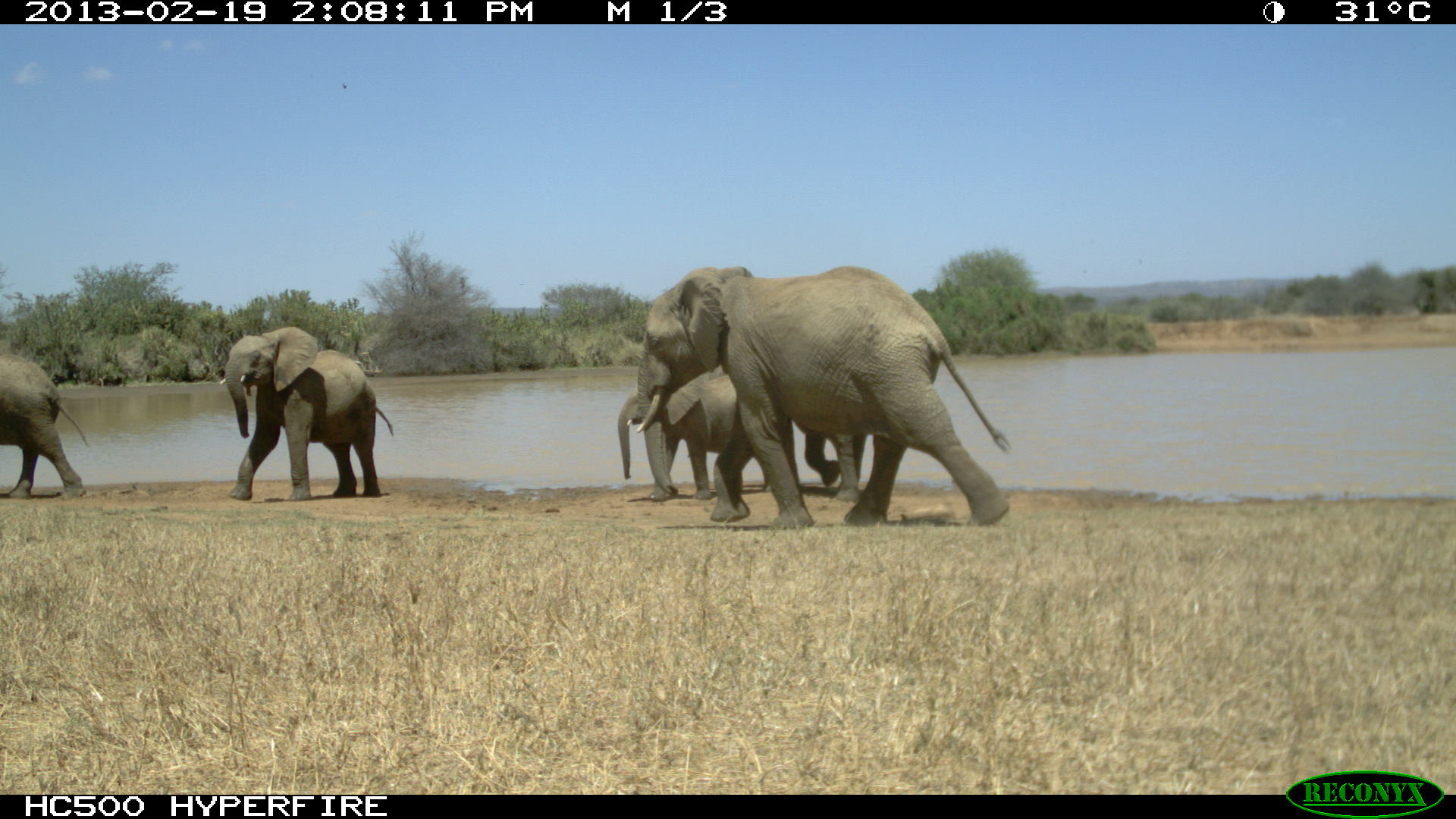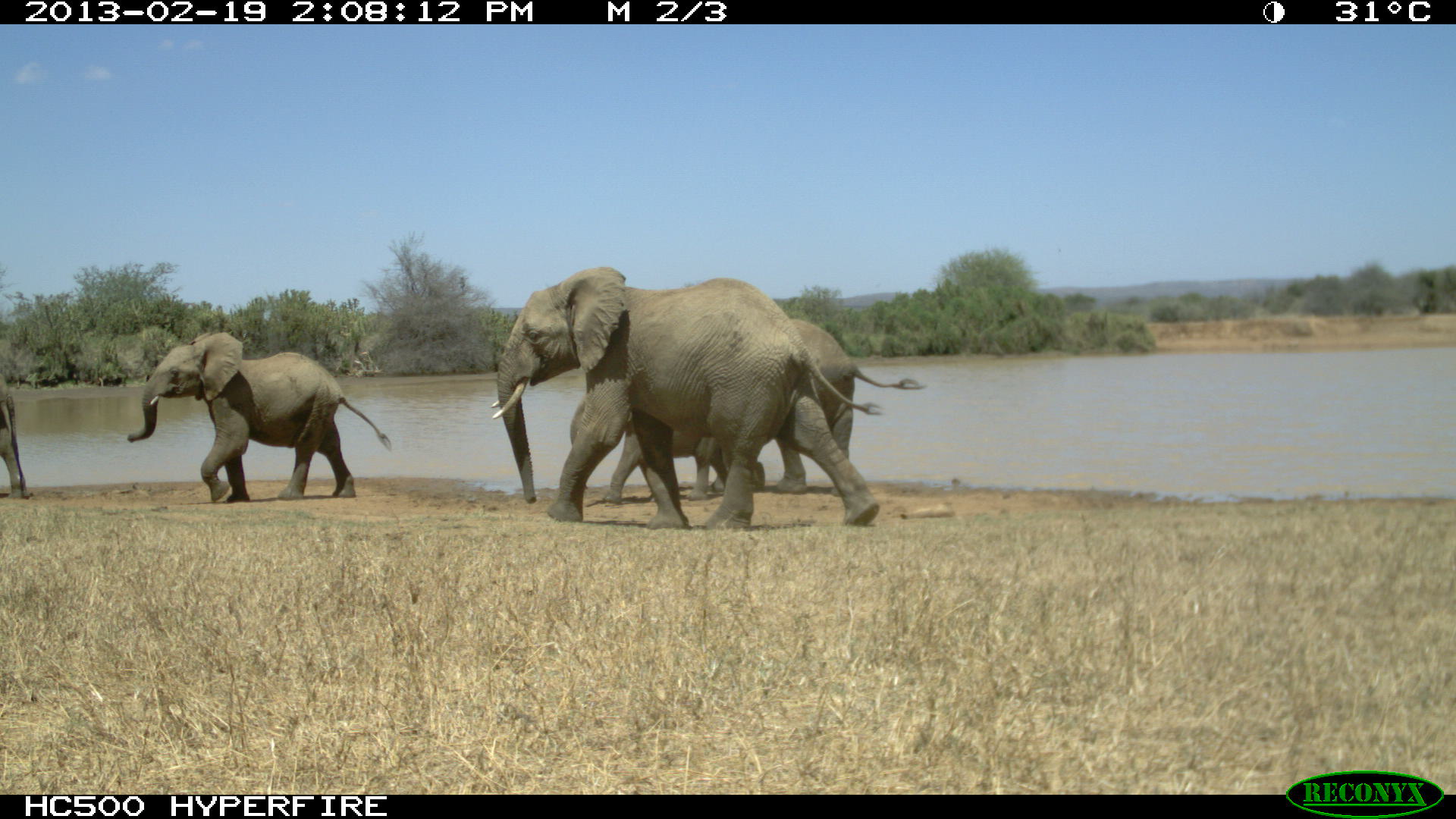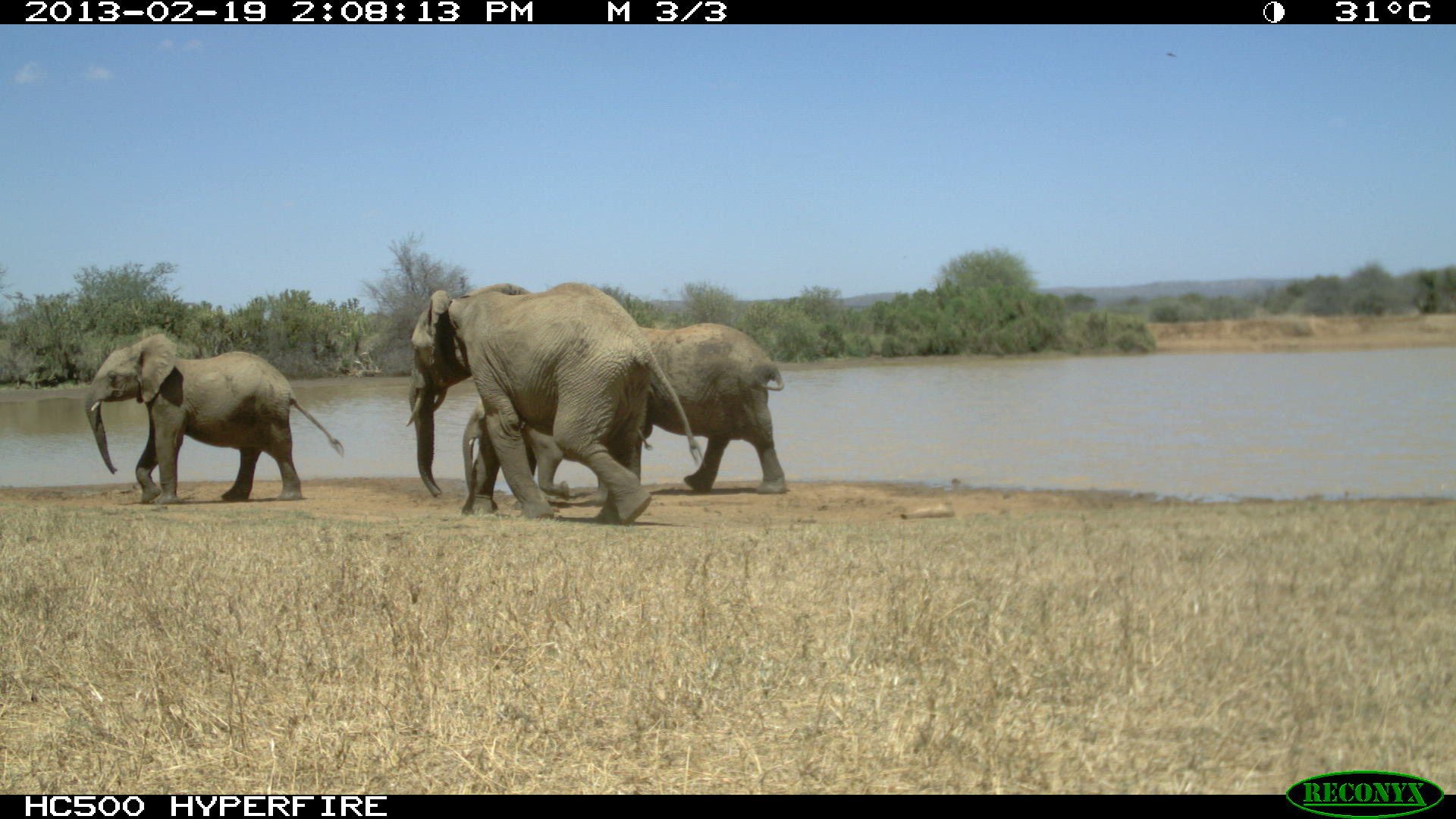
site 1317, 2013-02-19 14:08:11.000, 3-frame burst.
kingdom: Animalia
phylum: Chordata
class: Mammalia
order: Proboscidea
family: Elephantidae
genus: Loxodonta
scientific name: Loxodonta africana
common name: african bush elephant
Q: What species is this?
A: Loxodonta africana (african bush elephant).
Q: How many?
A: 5.